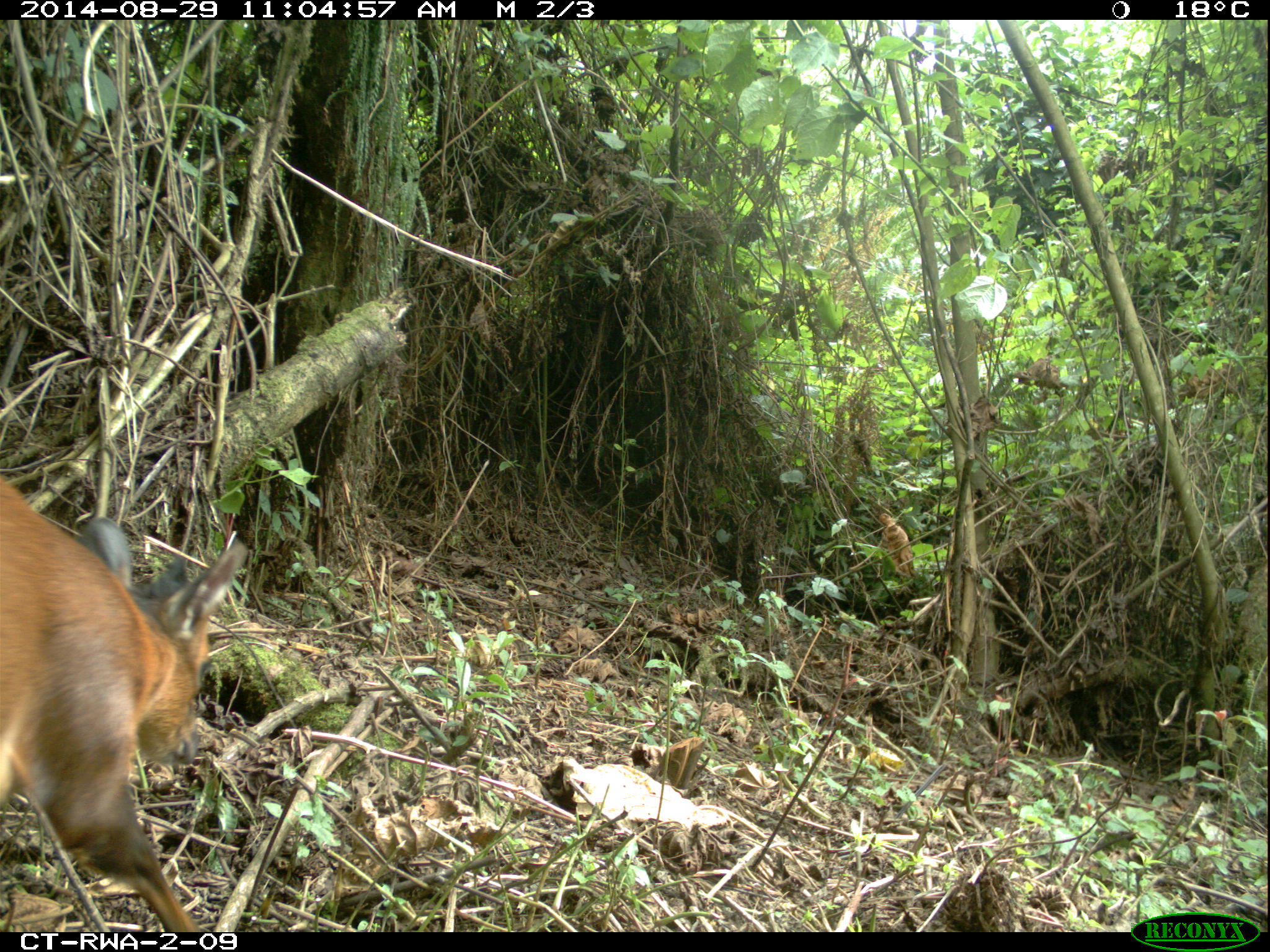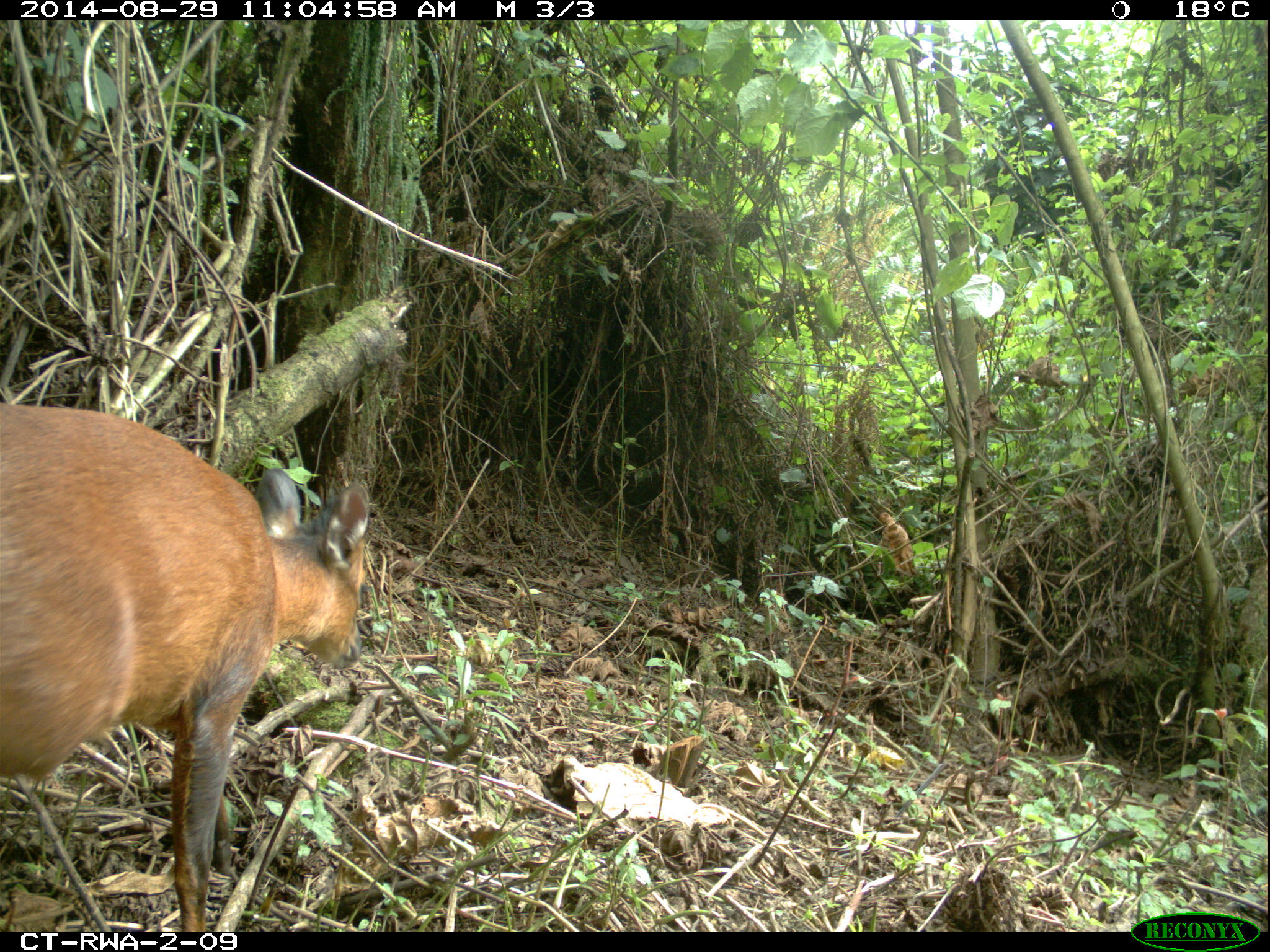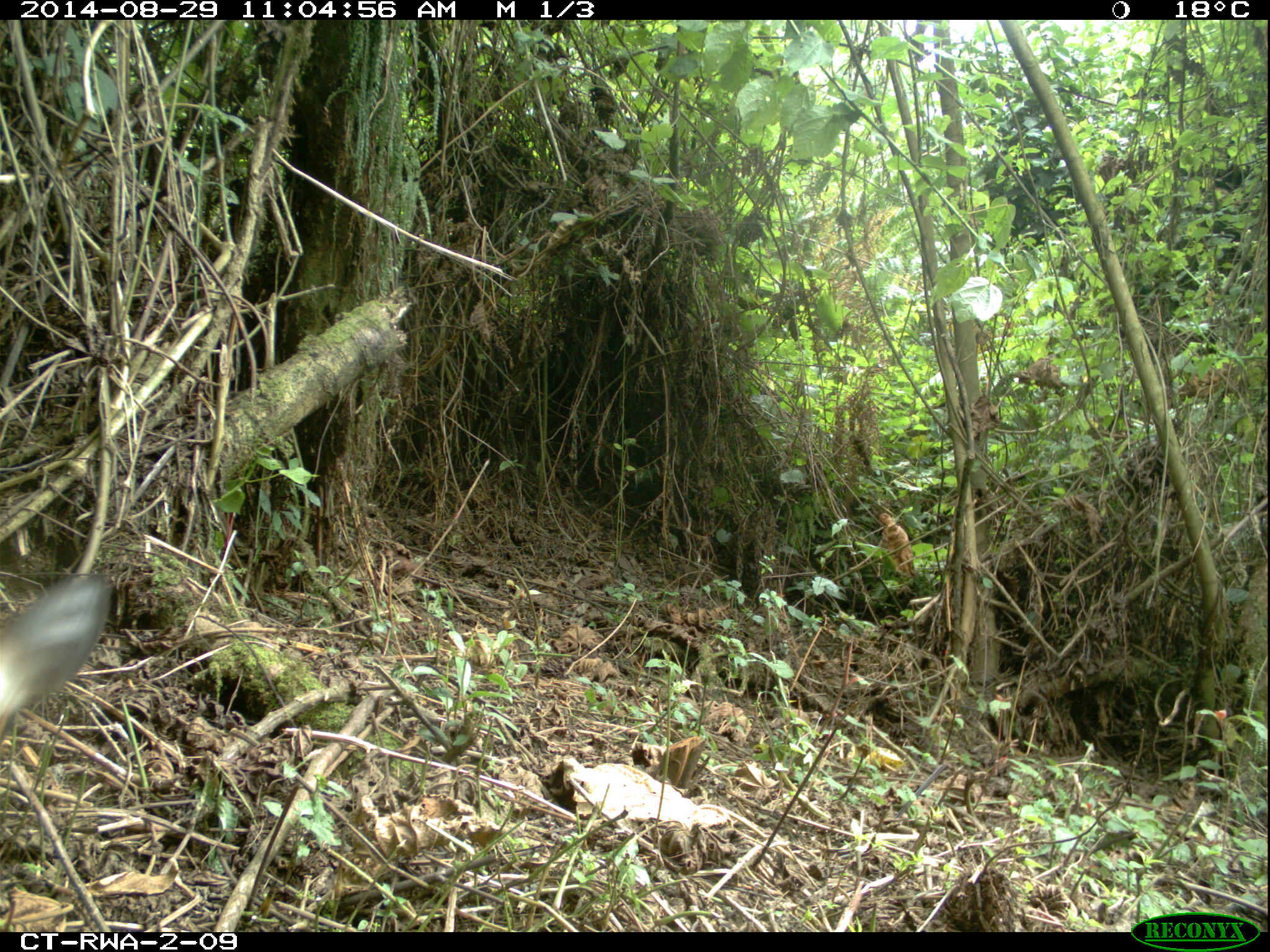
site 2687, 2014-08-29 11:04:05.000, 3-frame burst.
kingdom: Animalia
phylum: Chordata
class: Mammalia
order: Artiodactyla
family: Bovidae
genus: Cephalophus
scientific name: Cephalophus nigrifrons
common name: black-fronted duiker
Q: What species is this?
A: Cephalophus nigrifrons (black-fronted duiker).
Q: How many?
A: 1.